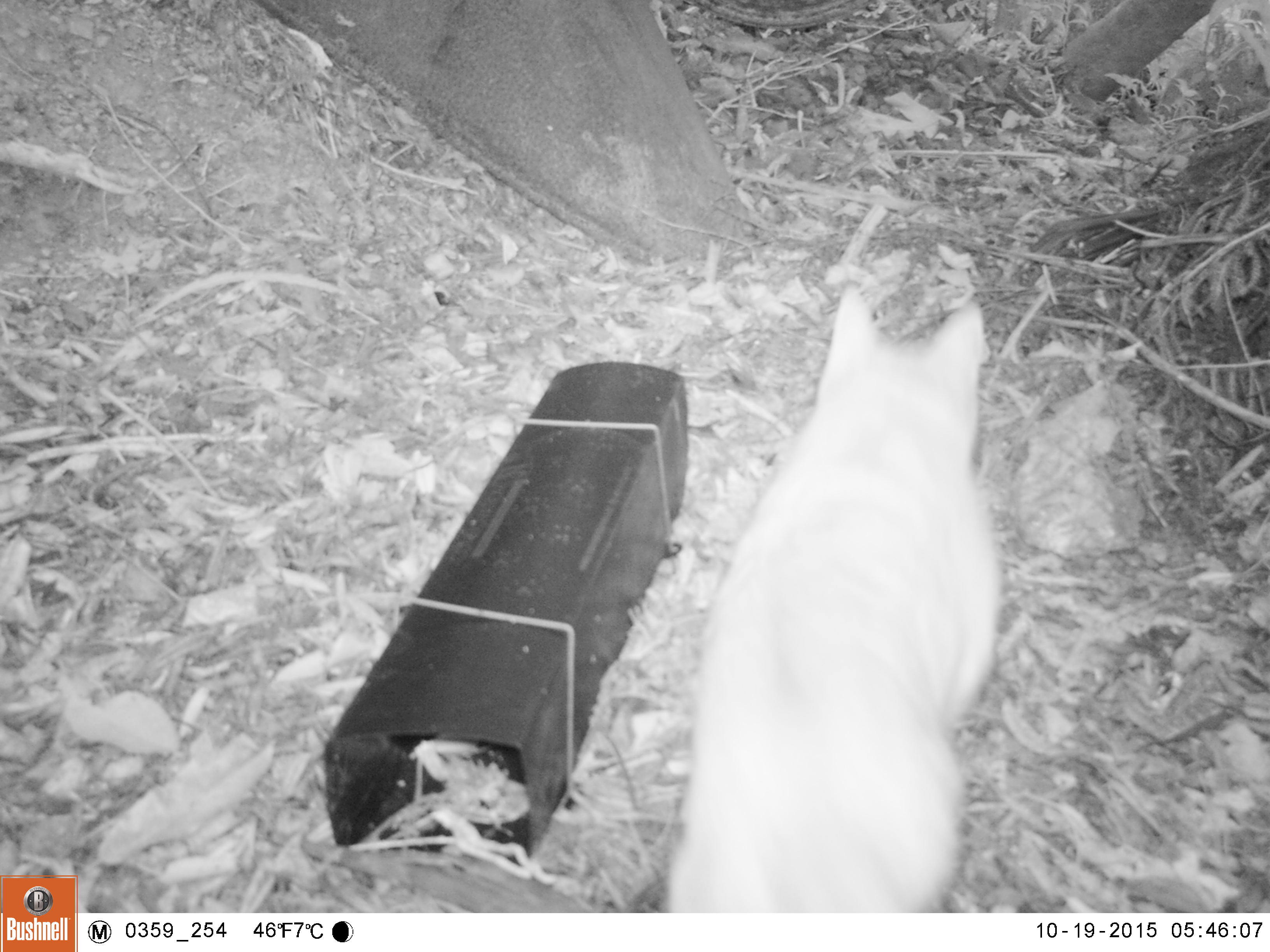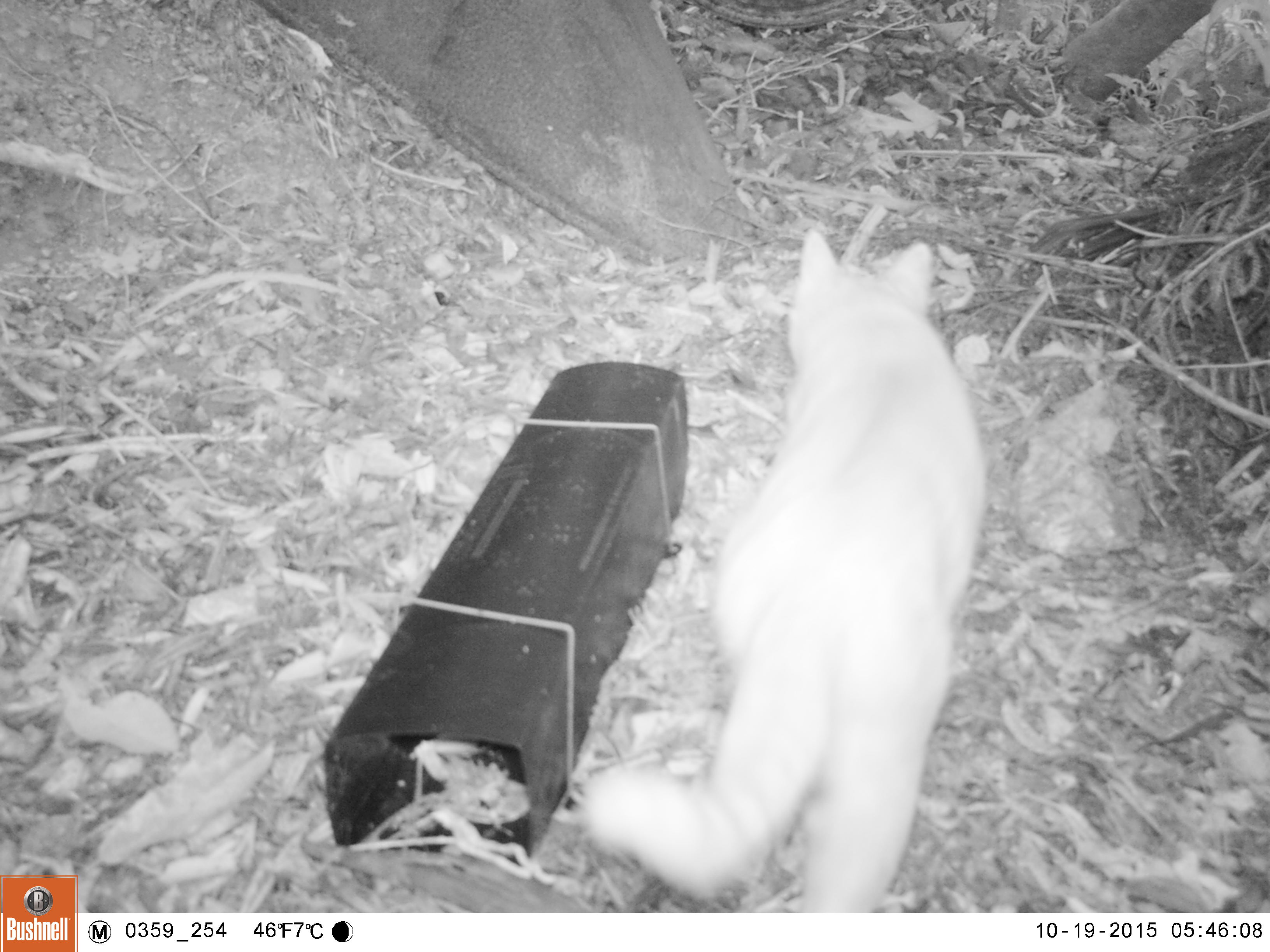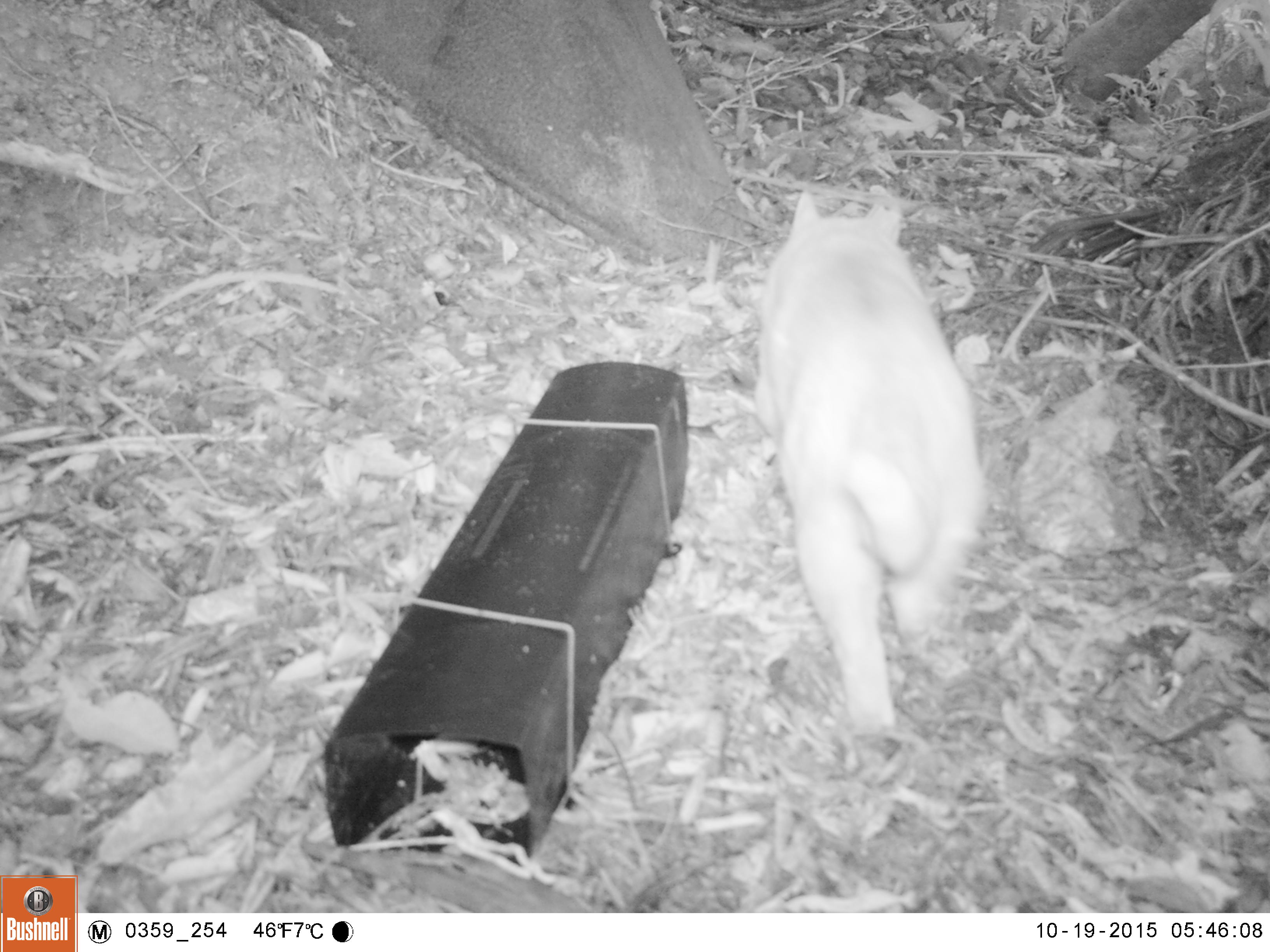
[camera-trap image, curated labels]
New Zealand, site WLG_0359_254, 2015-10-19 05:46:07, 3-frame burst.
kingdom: Animalia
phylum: Chordata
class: Mammalia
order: Carnivora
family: Felidae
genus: Felis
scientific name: Felis catus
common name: domestic cat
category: cat